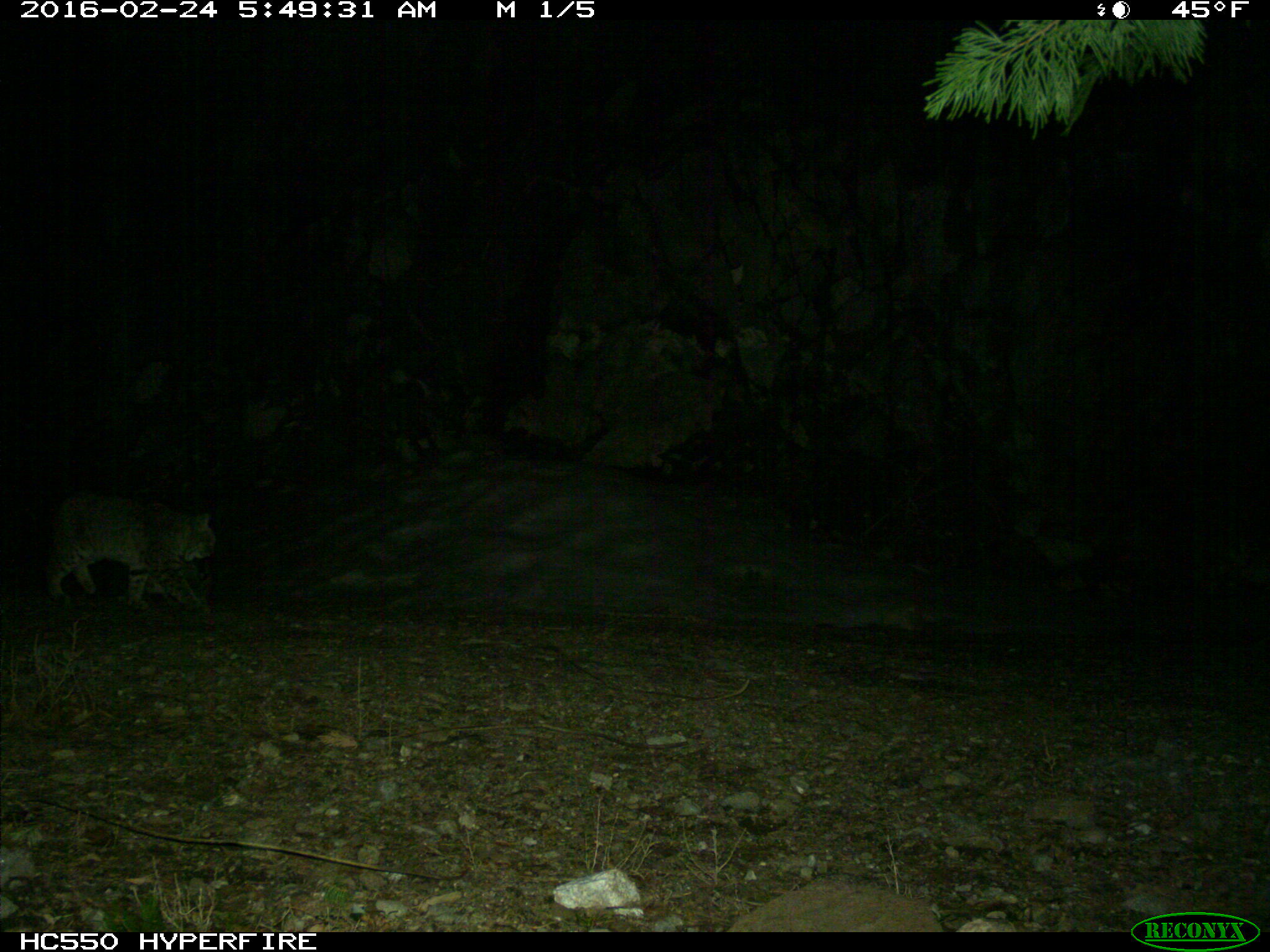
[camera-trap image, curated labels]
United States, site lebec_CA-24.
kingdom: Animalia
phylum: Chordata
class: Mammalia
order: Carnivora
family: Felidae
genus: Lynx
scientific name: Lynx rufus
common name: bobcat